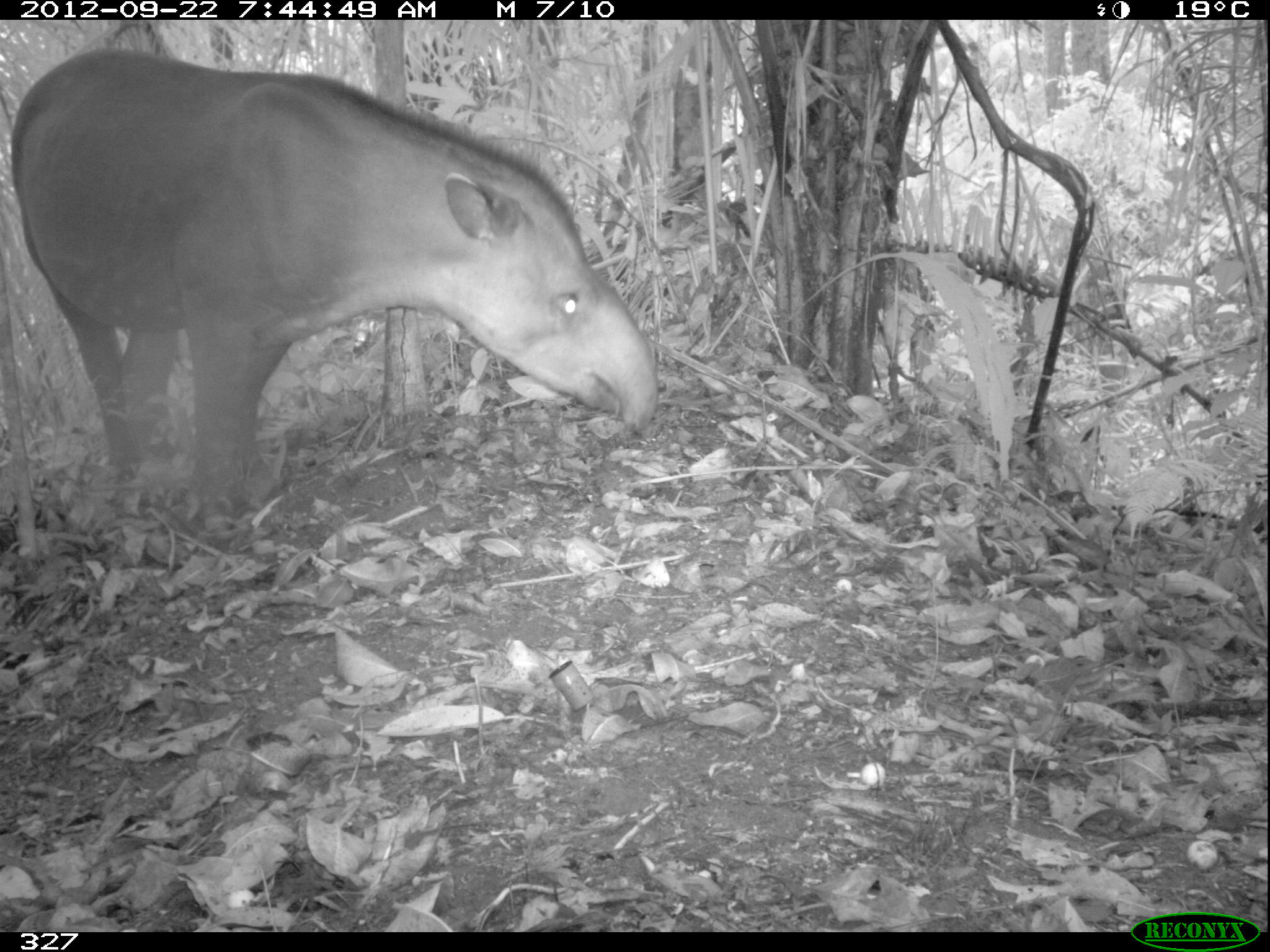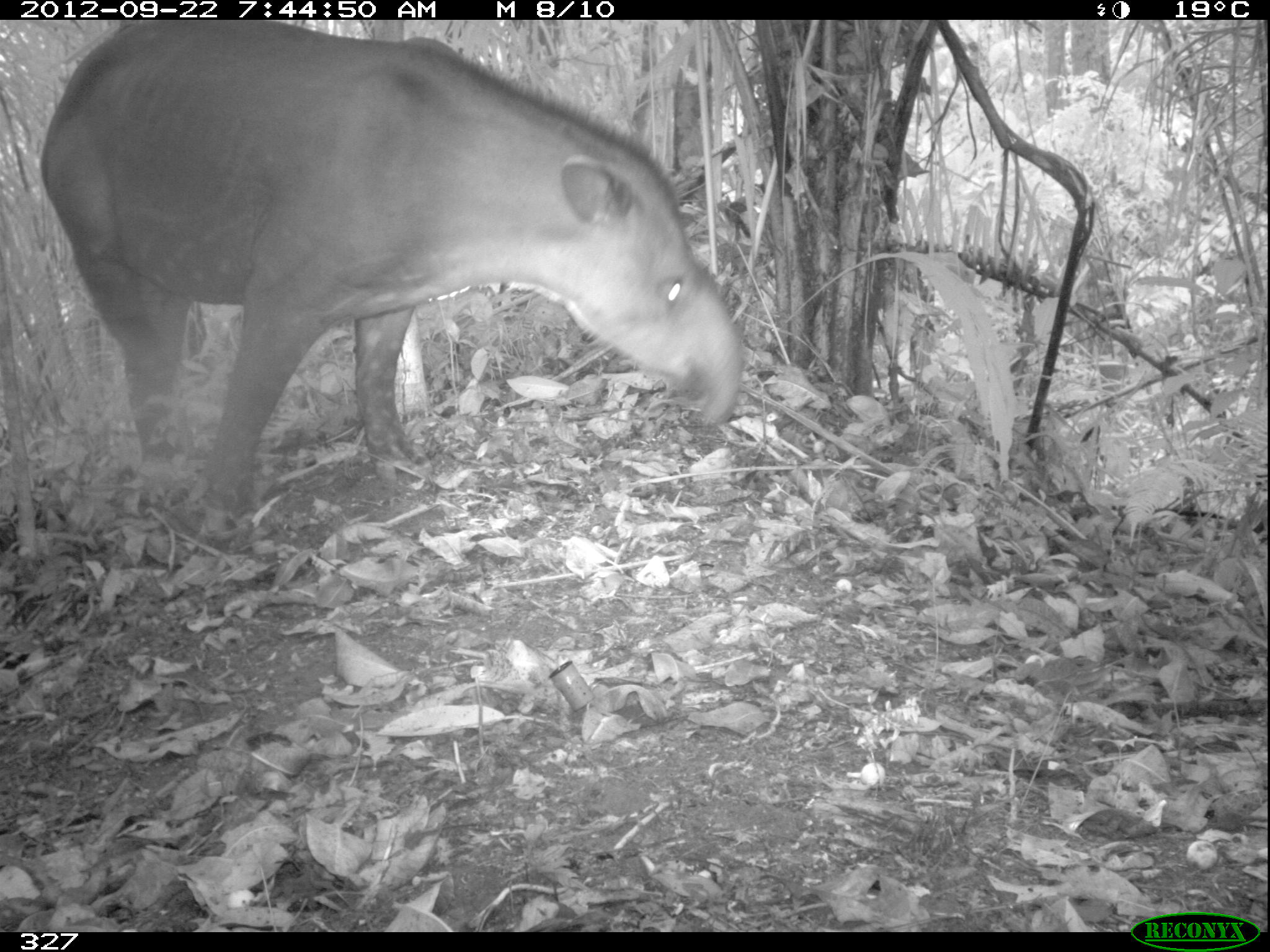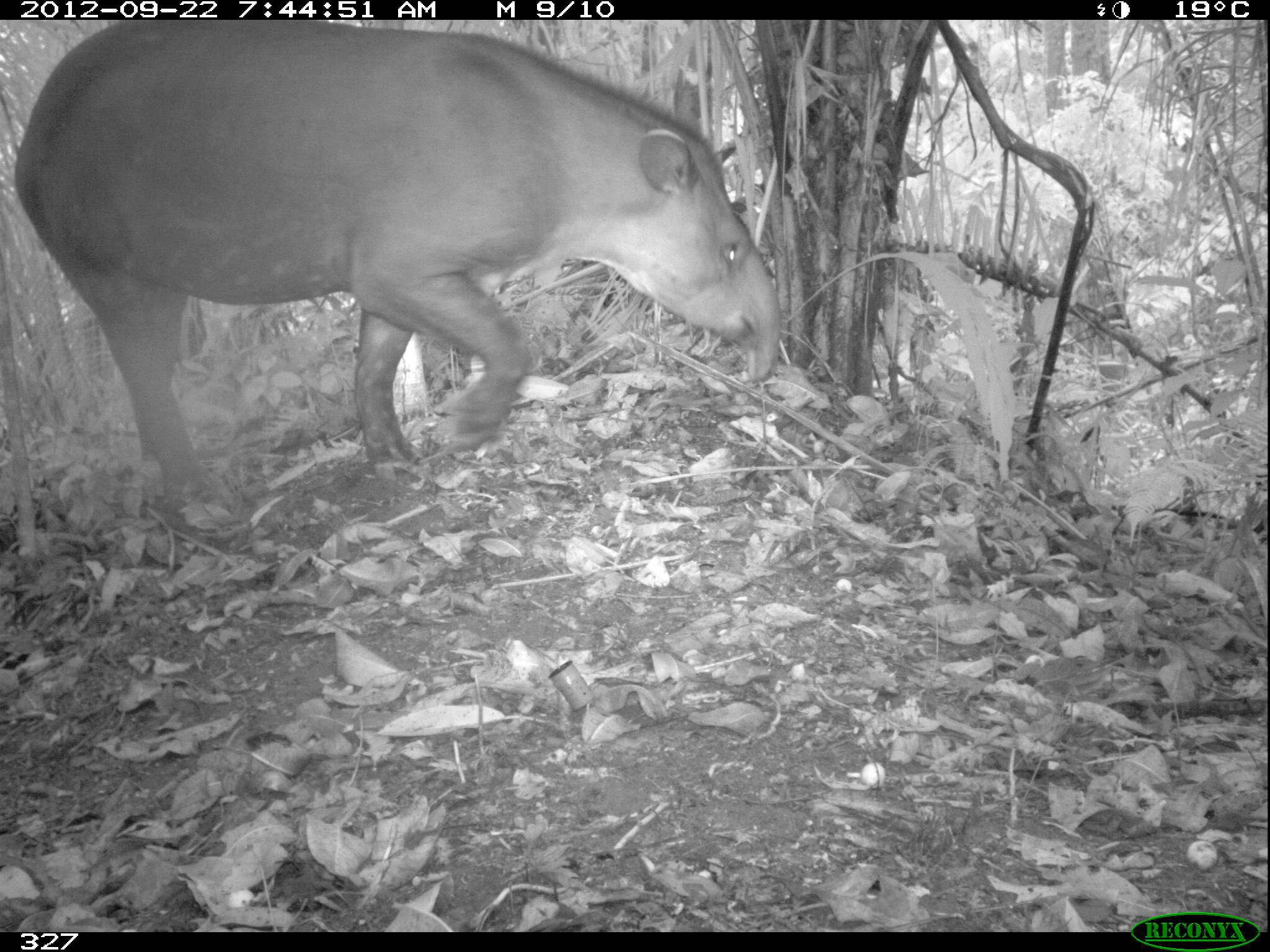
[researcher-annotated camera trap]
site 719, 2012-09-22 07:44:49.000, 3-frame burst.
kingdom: Animalia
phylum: Chordata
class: Mammalia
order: Perissodactyla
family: Tapiridae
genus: Tapirus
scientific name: Tapirus terrestris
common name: south american tapir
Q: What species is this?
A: Tapirus terrestris (south american tapir).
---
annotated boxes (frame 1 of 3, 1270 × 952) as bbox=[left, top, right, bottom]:
tapirus terrestris: bbox=[8, 46, 655, 496]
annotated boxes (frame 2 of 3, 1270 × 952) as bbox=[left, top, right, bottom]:
tapirus terrestris: bbox=[37, 20, 740, 506]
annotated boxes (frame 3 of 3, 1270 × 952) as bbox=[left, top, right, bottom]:
tapirus terrestris: bbox=[12, 20, 780, 507]